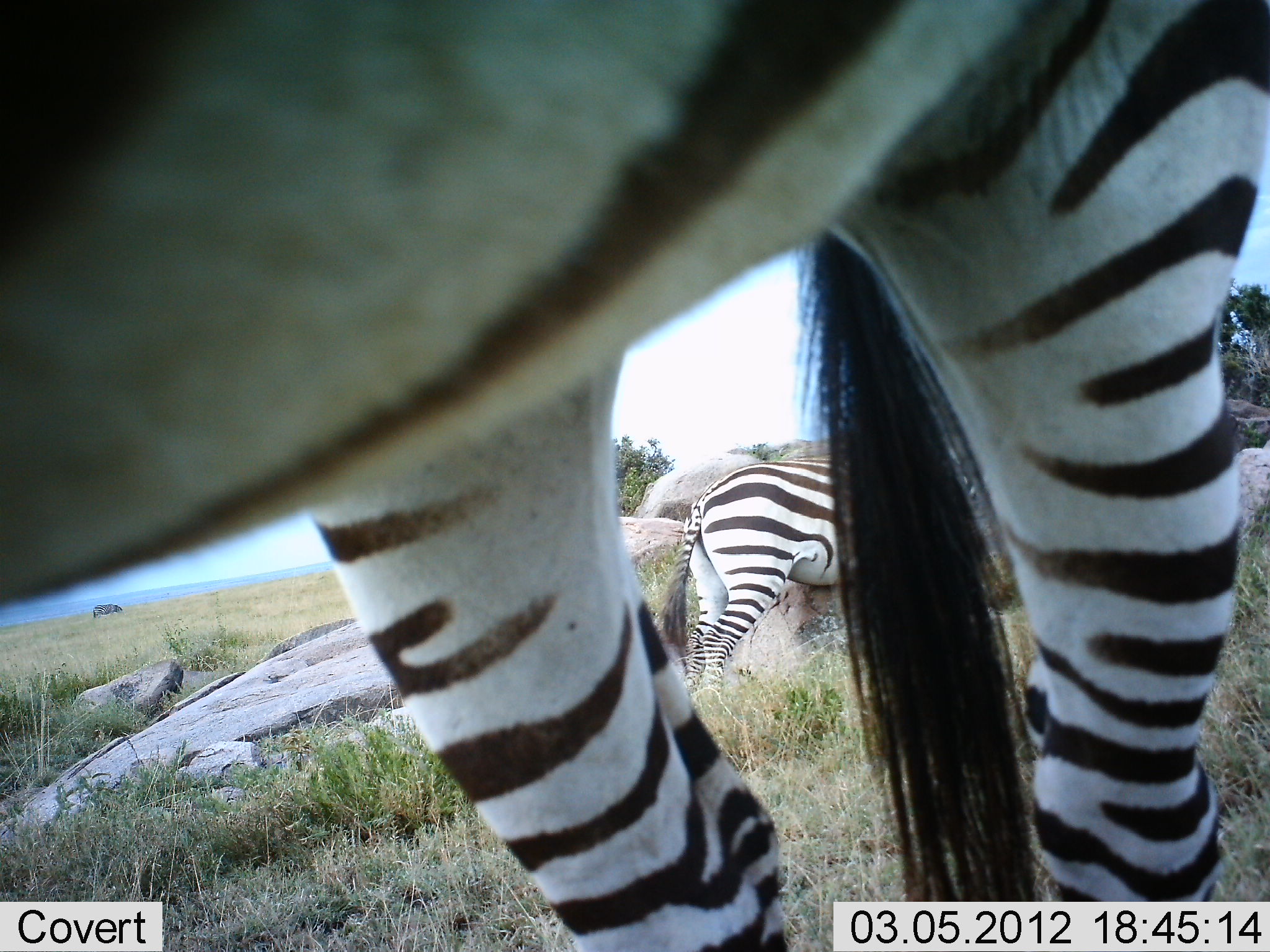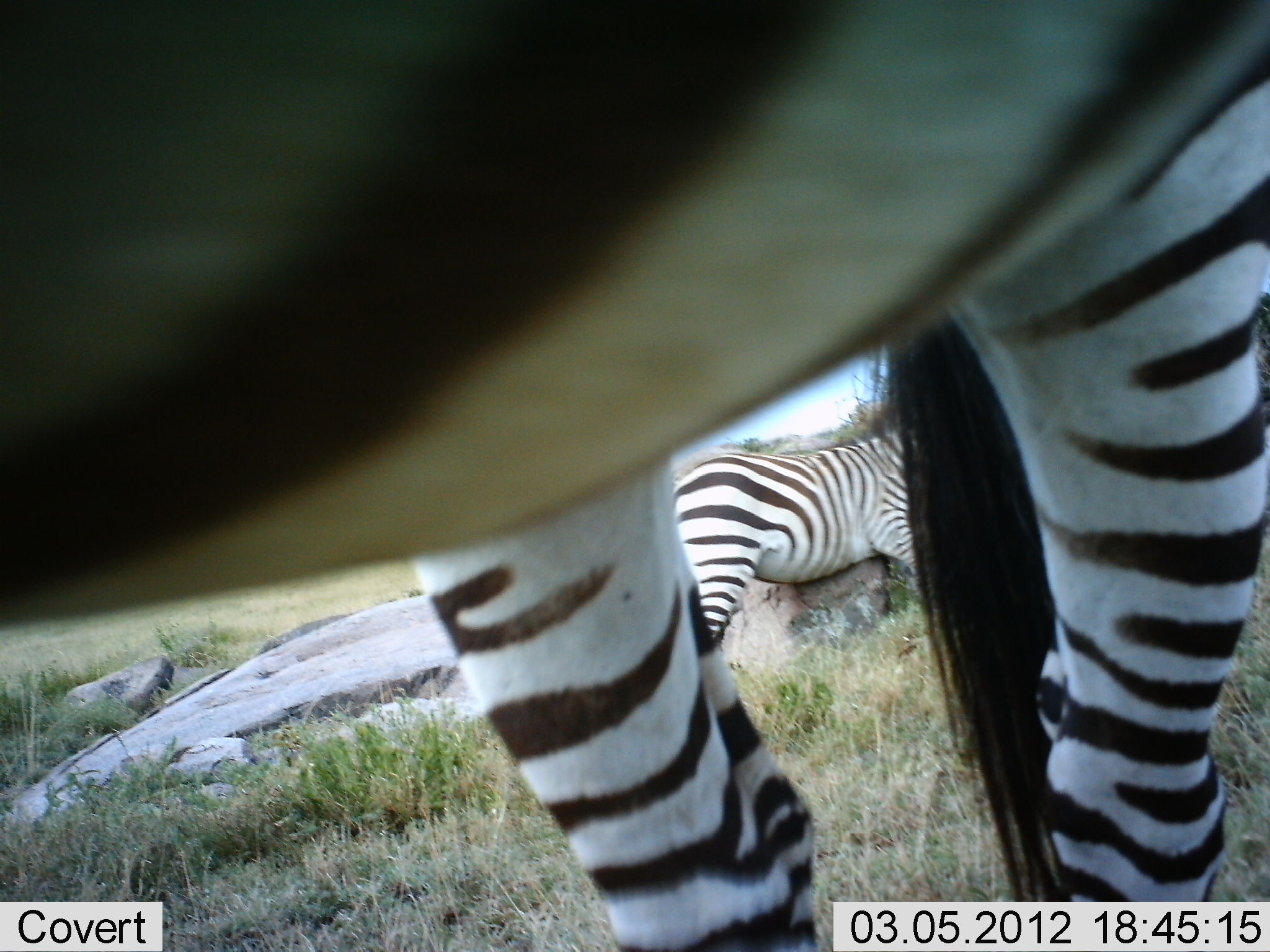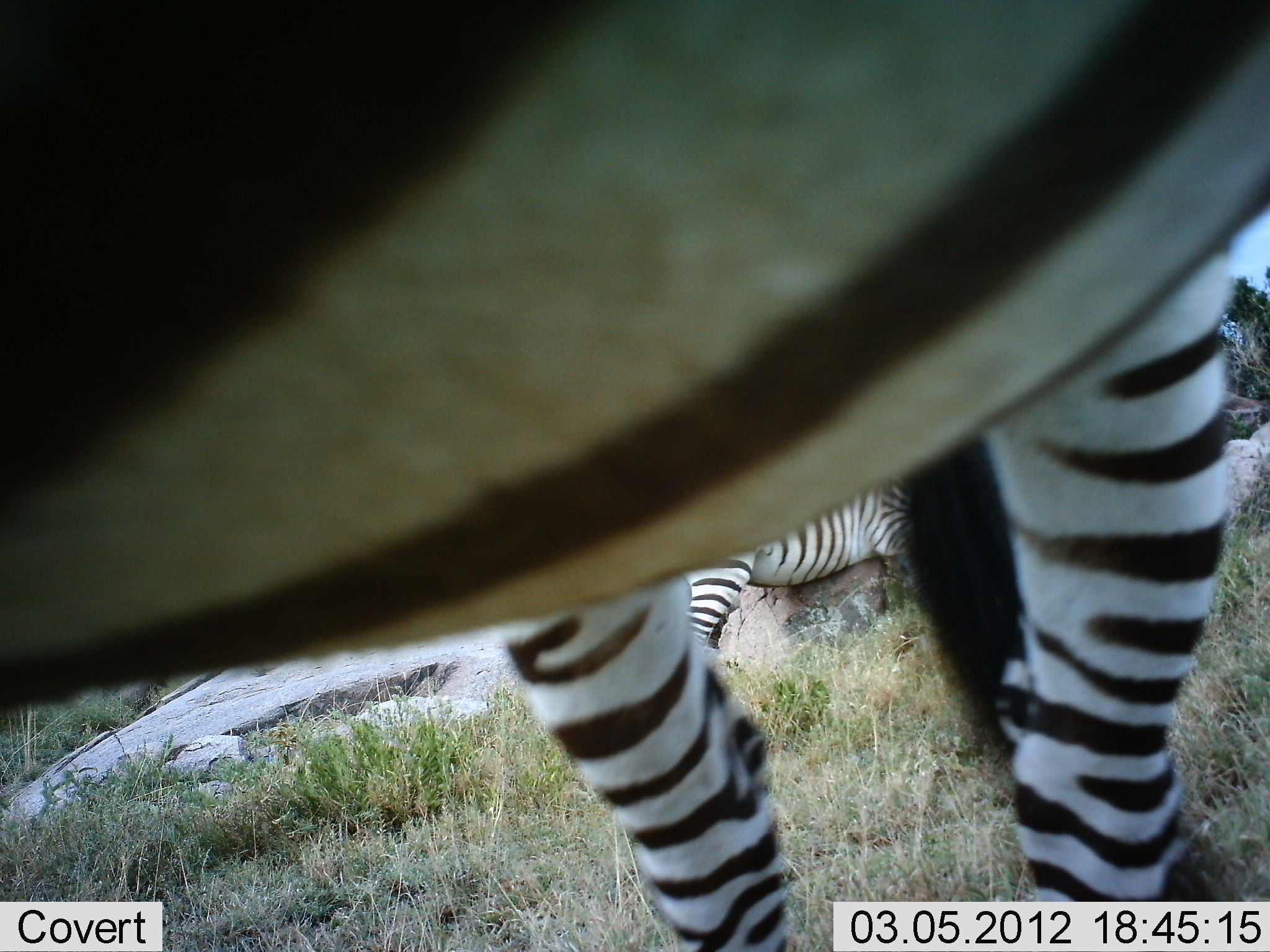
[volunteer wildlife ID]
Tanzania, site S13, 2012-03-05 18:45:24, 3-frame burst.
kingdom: Animalia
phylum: Chordata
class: Mammalia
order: Perissodactyla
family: Equidae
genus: Equus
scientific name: Equus quagga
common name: plains zebra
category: zebra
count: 2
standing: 86%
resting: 10%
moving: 10%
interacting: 5%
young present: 0%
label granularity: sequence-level